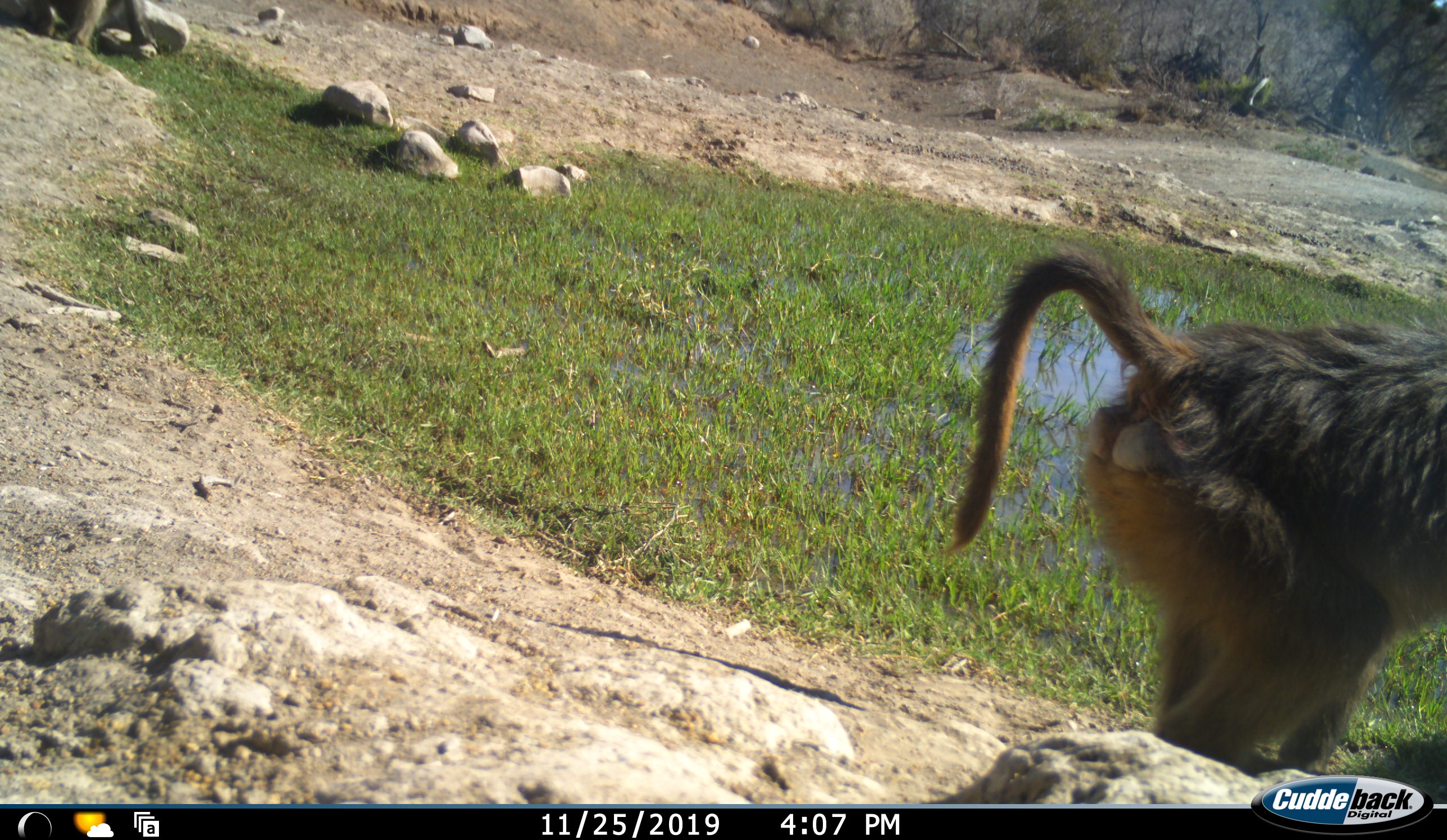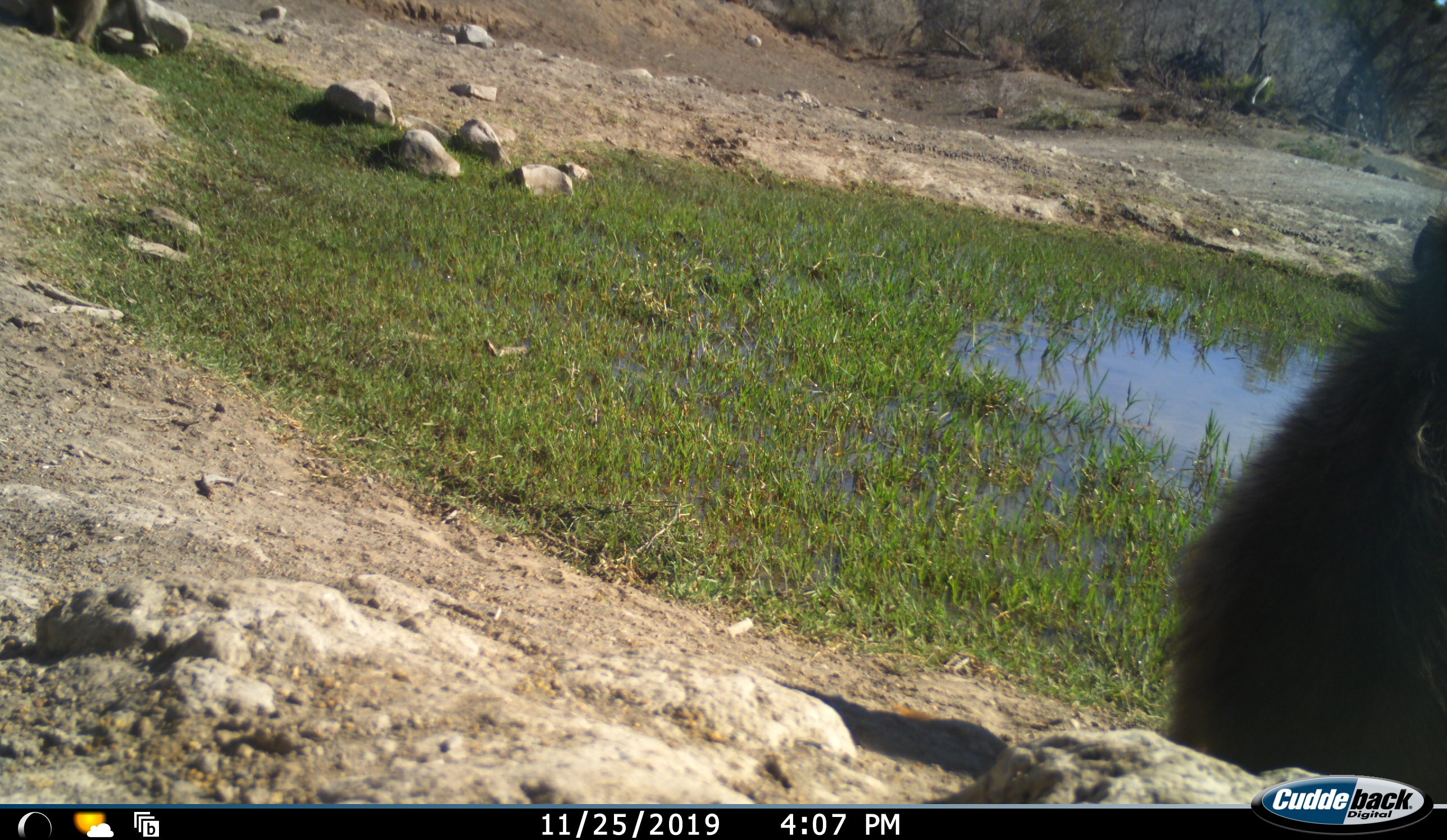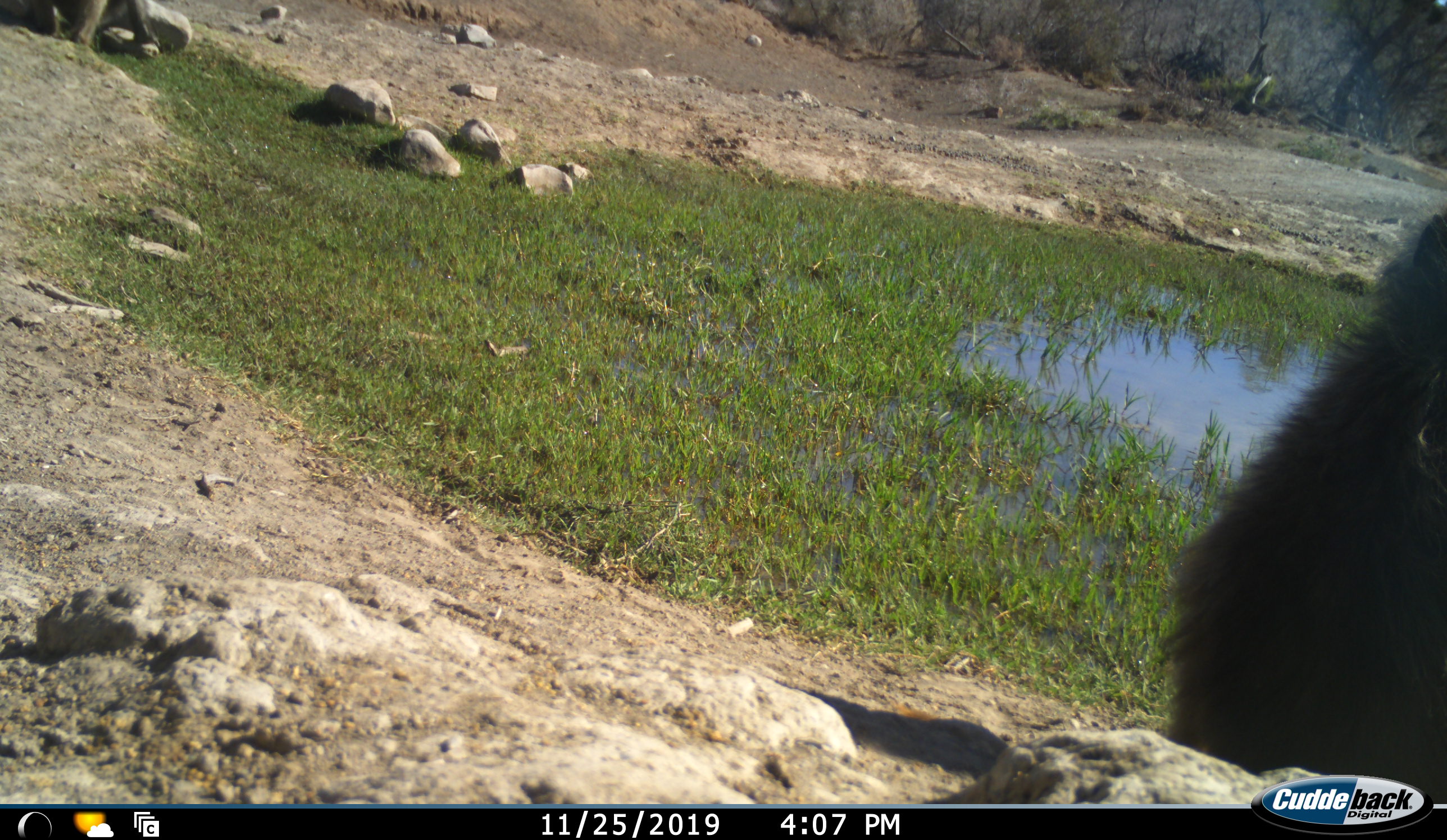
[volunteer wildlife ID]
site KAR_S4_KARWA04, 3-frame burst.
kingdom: Animalia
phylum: Chordata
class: Mammalia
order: Primates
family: Cercopithecidae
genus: Papio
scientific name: Papio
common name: baboon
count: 2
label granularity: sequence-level